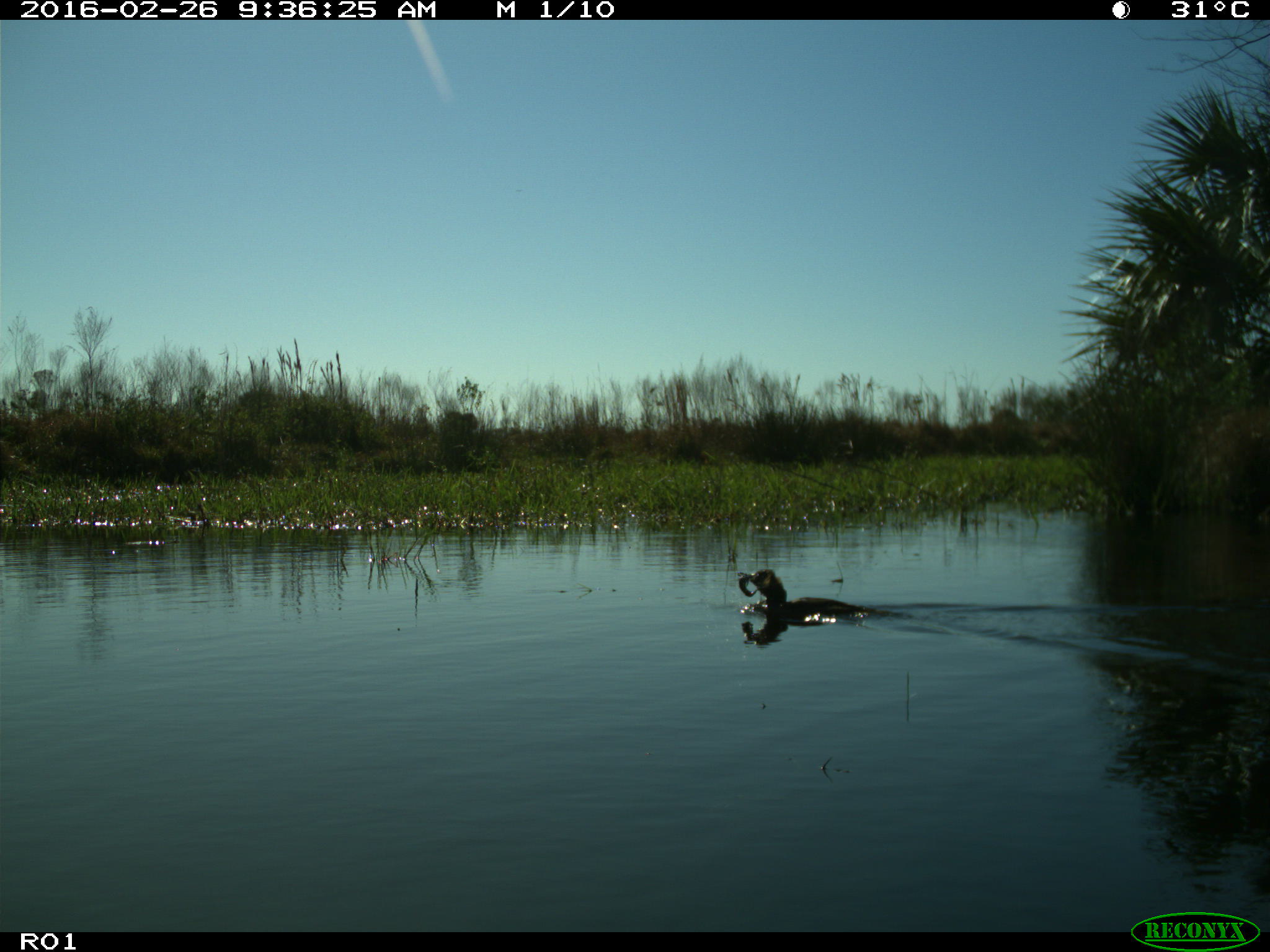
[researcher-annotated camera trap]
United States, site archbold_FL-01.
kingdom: Animalia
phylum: Chordata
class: Aves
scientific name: Aves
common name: birds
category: unidentified bird